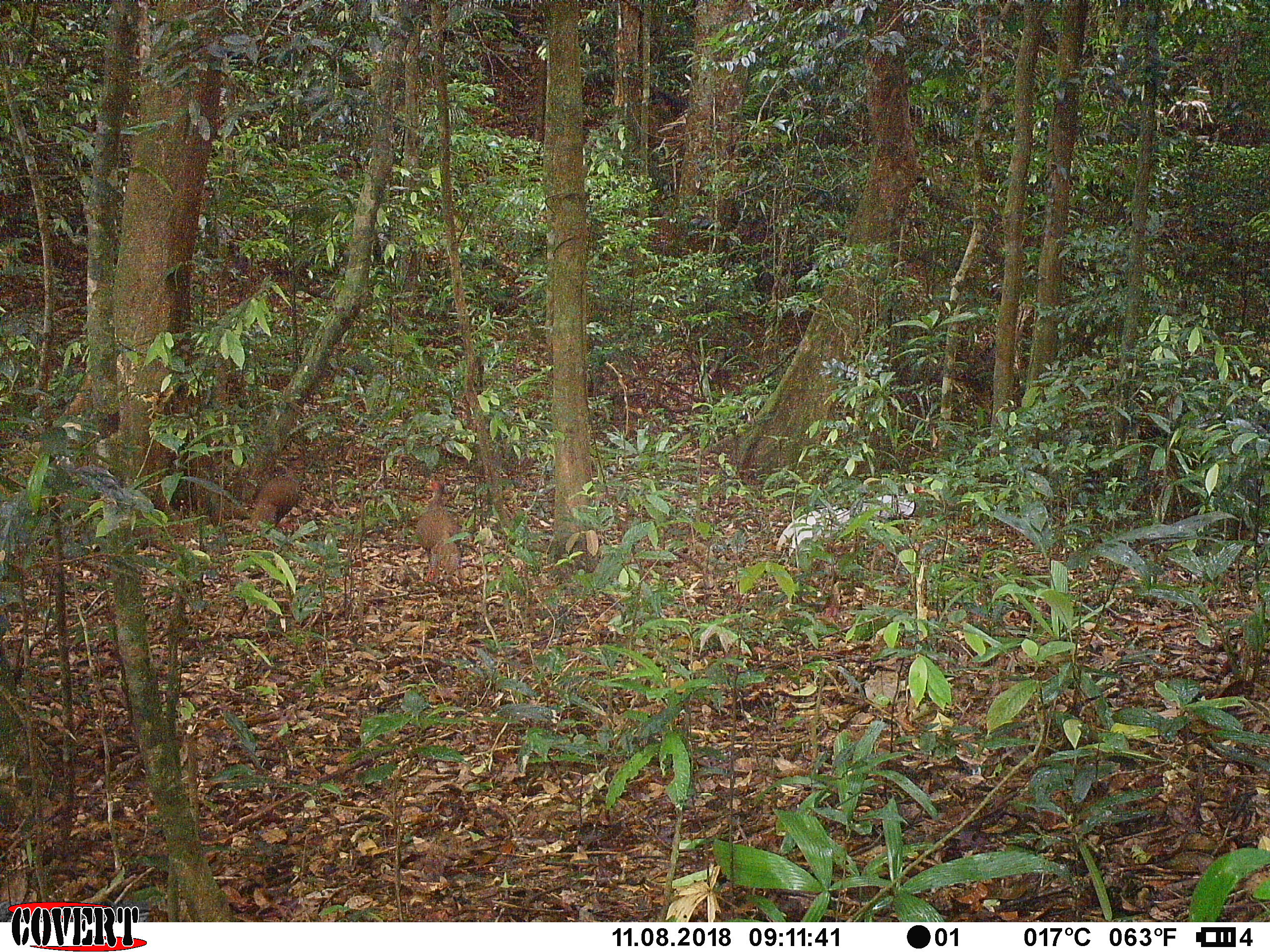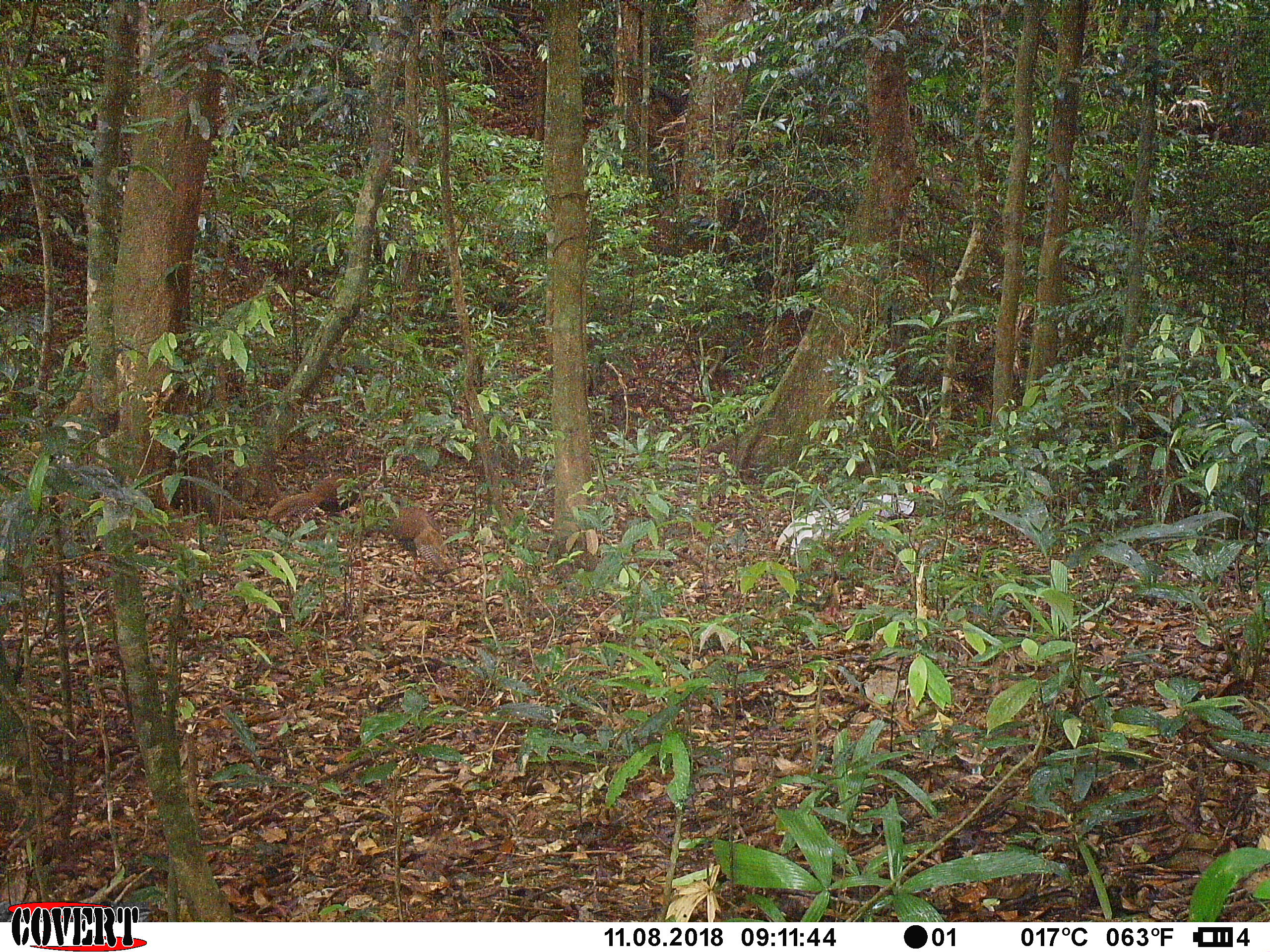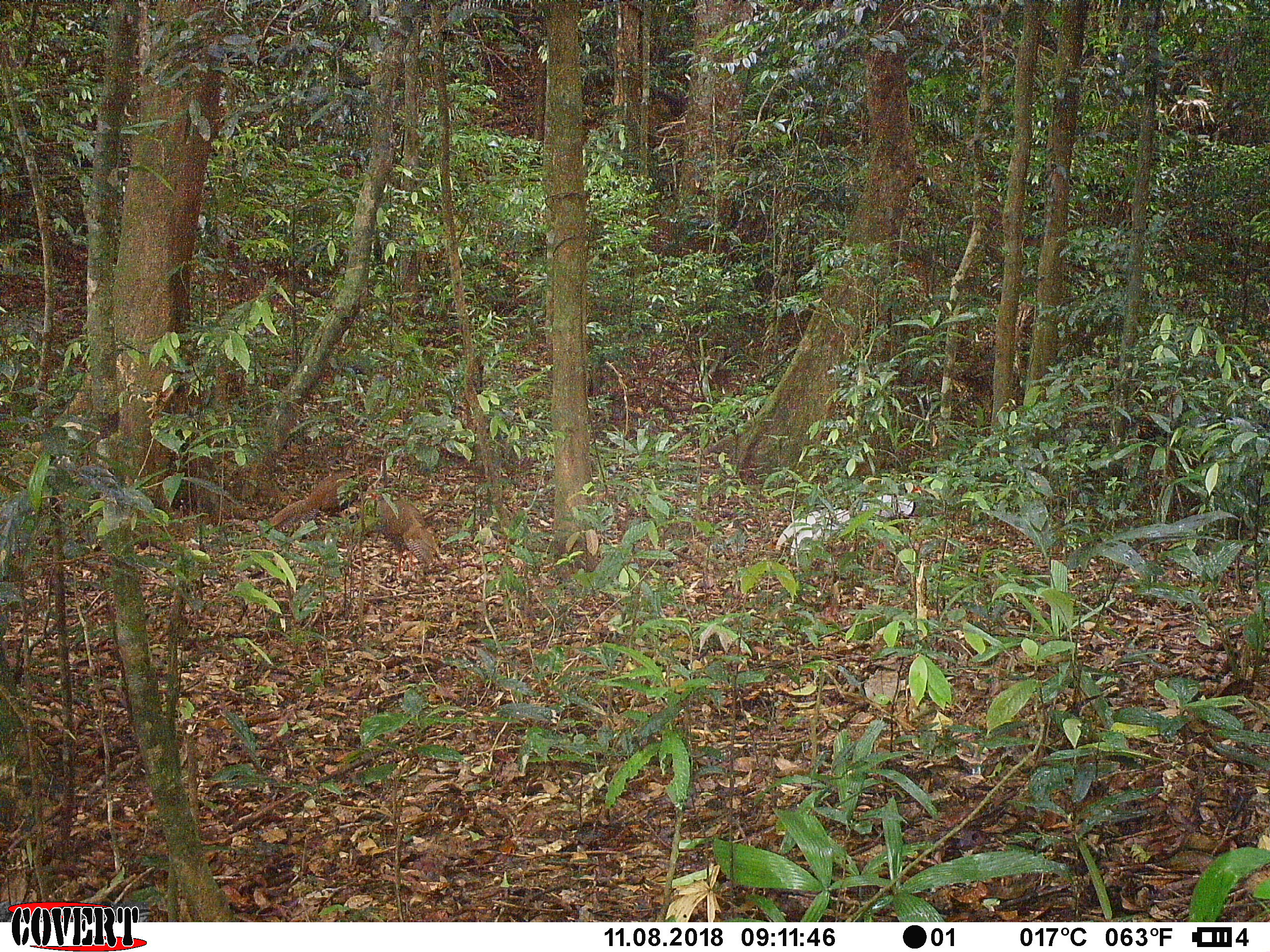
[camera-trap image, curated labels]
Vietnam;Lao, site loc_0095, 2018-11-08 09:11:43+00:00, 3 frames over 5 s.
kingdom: Animalia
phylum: Chordata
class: Aves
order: Galliformes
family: Phasianidae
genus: Lophura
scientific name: Lophura nycthemera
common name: silver pheasant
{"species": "silver pheasant (Lophura nycthemera)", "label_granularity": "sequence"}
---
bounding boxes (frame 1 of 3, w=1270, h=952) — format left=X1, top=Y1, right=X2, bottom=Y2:
silver pheasant: left=777, top=484, right=928, bottom=558; left=414, top=478, right=463, bottom=591; left=249, top=473, right=301, bottom=529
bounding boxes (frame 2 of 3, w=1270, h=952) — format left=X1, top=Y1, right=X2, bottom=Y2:
silver pheasant: left=775, top=484, right=926, bottom=566; left=264, top=472, right=355, bottom=523; left=386, top=506, right=450, bottom=574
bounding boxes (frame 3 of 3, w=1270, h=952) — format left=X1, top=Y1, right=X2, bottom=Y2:
silver pheasant: left=775, top=486, right=923, bottom=558; left=269, top=466, right=380, bottom=532; left=366, top=492, right=441, bottom=574